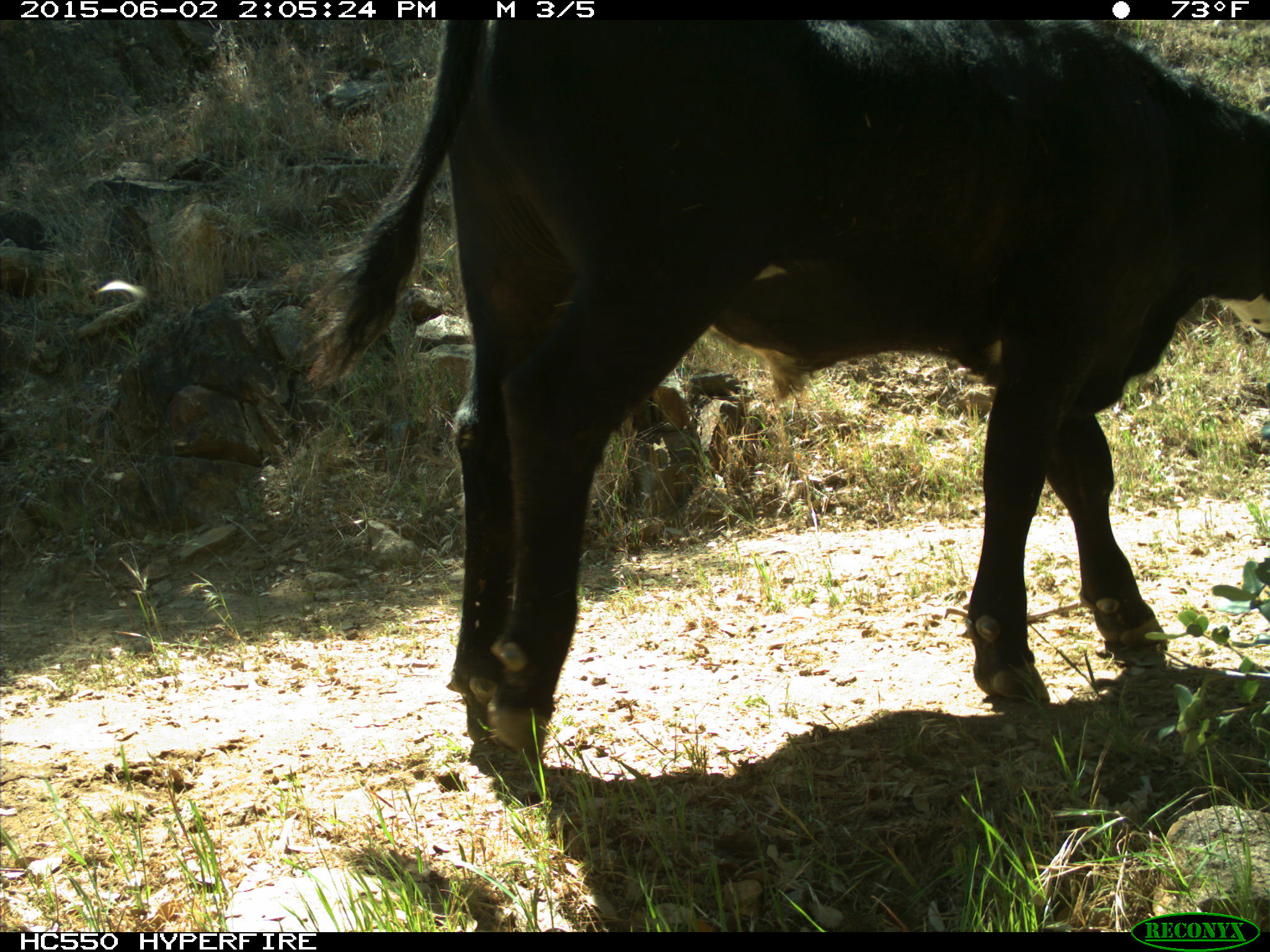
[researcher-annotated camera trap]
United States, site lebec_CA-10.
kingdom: Animalia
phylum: Chordata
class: Mammalia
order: Artiodactyla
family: Bovidae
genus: Bos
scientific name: Bos taurus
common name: domestic cow